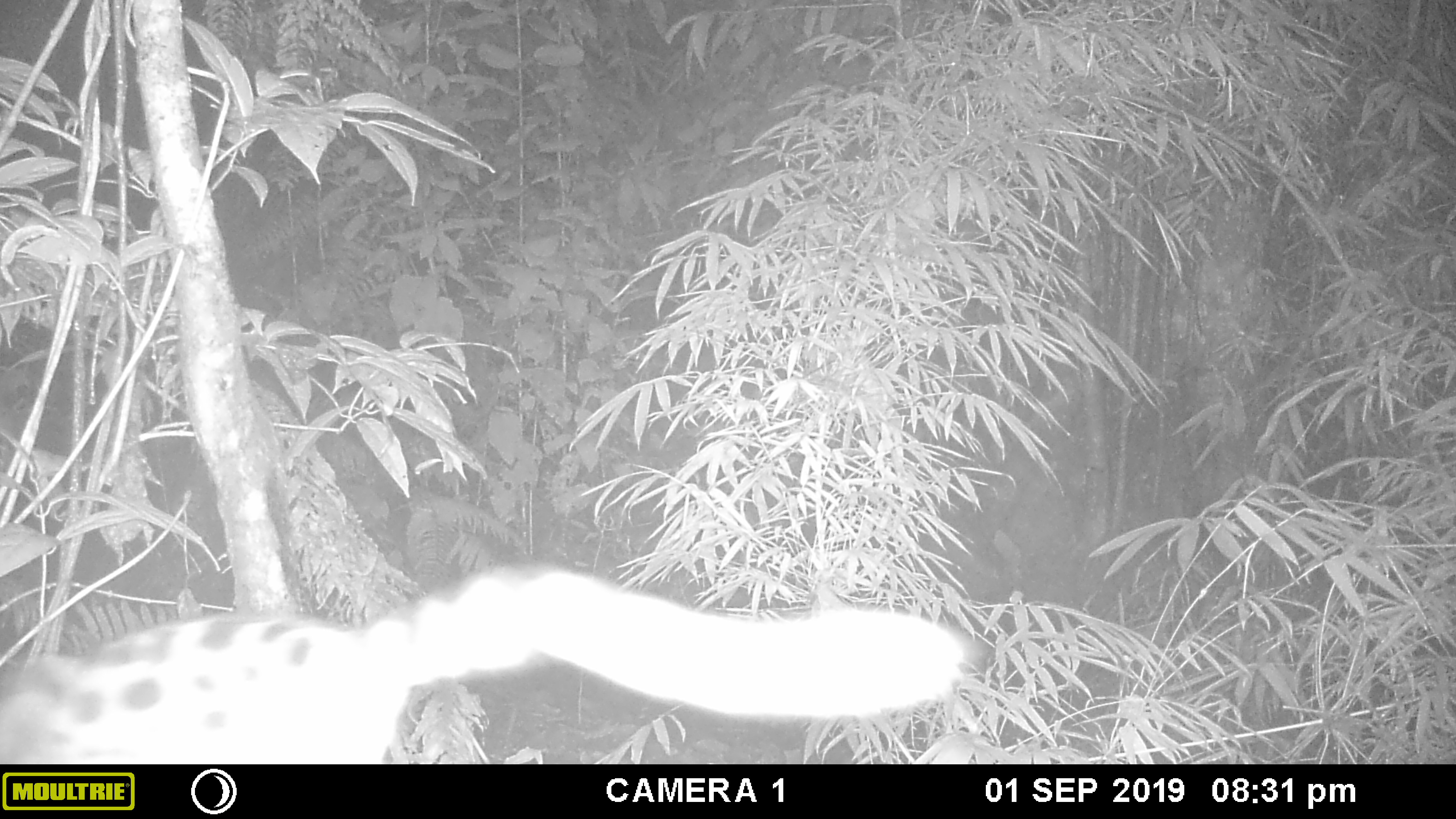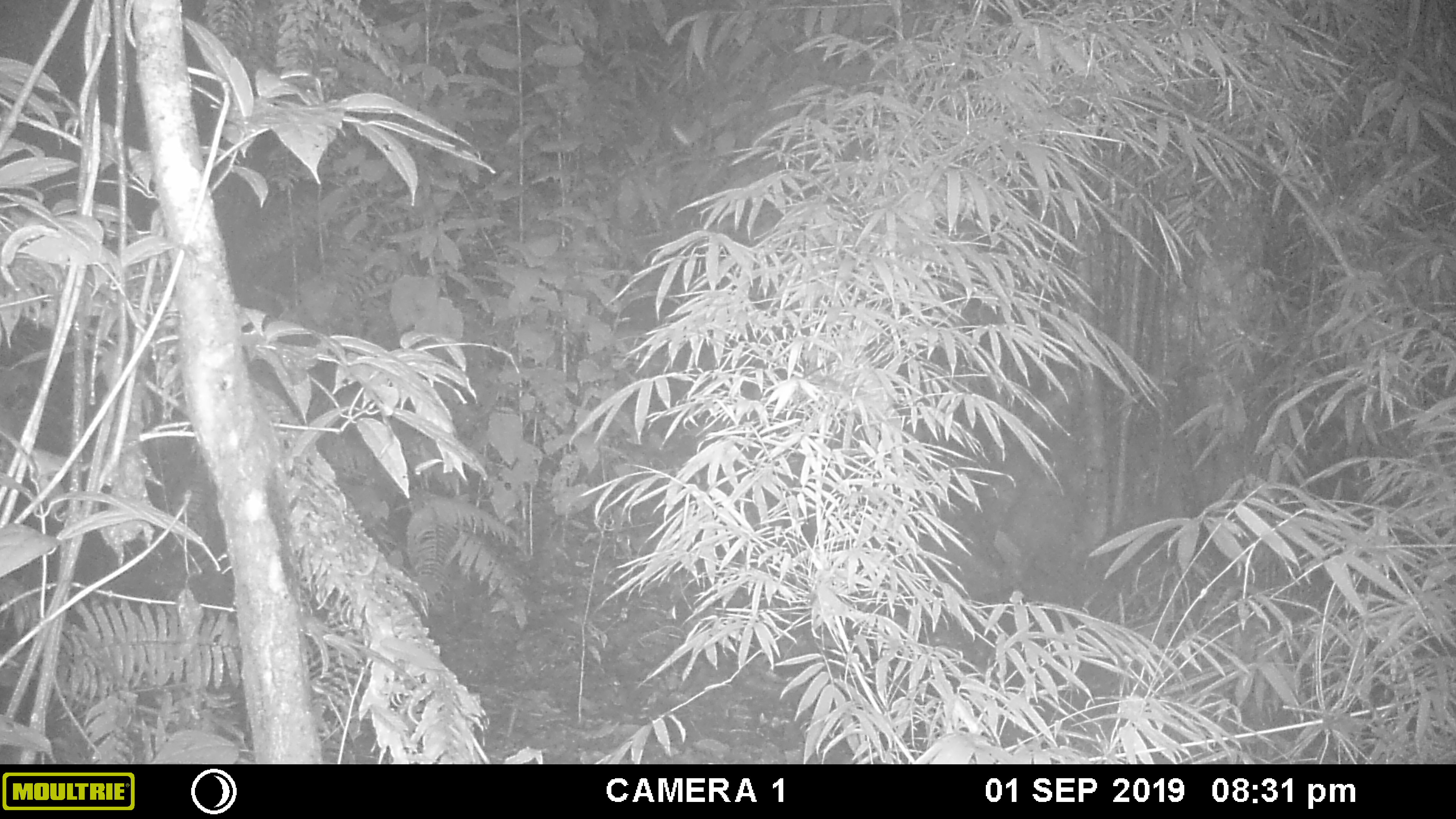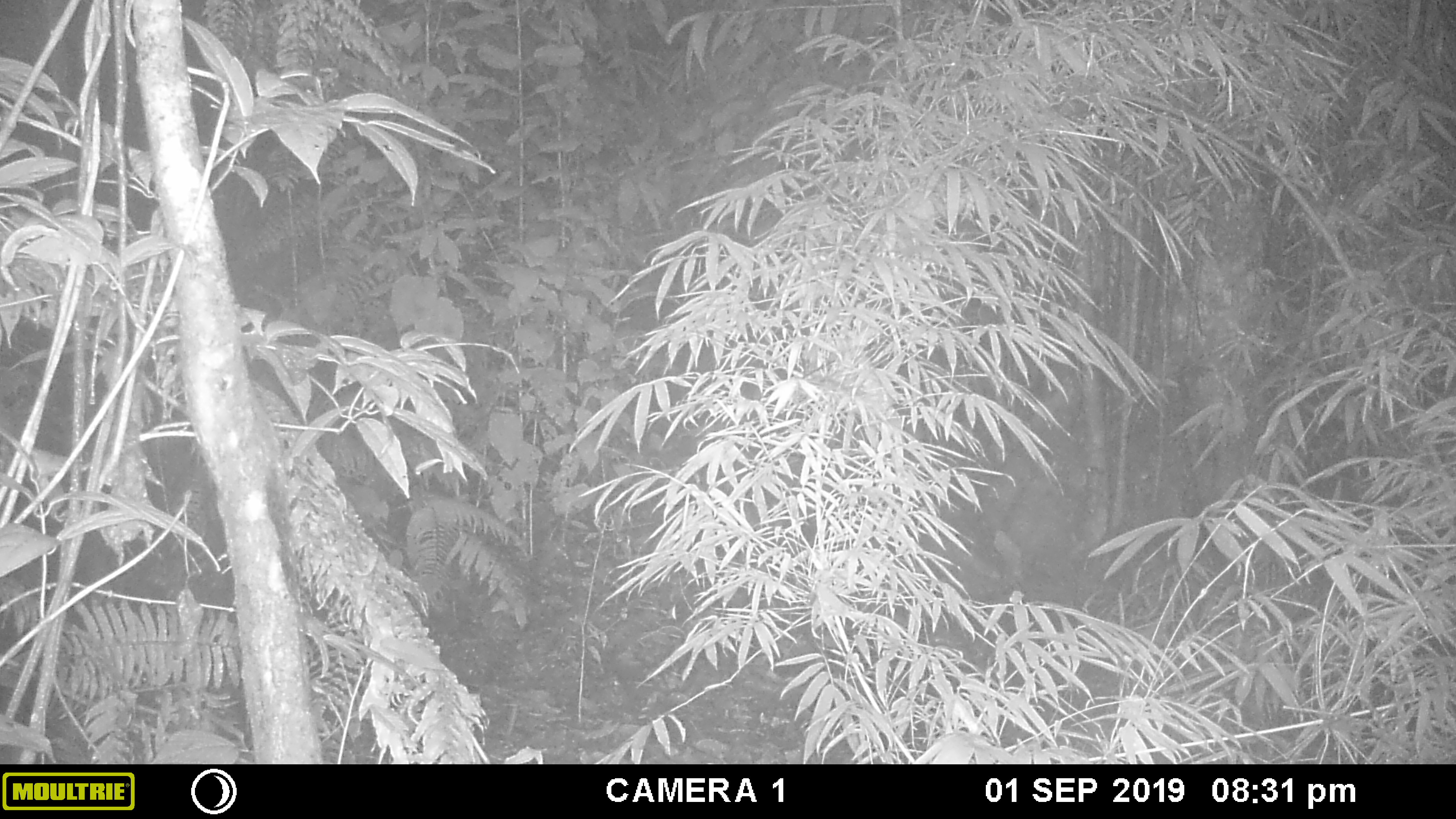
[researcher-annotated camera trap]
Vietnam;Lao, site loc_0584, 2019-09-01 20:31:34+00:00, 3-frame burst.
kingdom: Animalia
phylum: Chordata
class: Mammalia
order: Carnivora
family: Prionodontidae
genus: Prionodon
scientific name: Prionodon pardicolor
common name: spotted linsang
Spotted linsang (Prionodon pardicolor). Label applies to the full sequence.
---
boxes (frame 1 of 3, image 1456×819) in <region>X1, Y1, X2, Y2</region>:
spotted linsang: <region>0, 567, 966, 764</region>